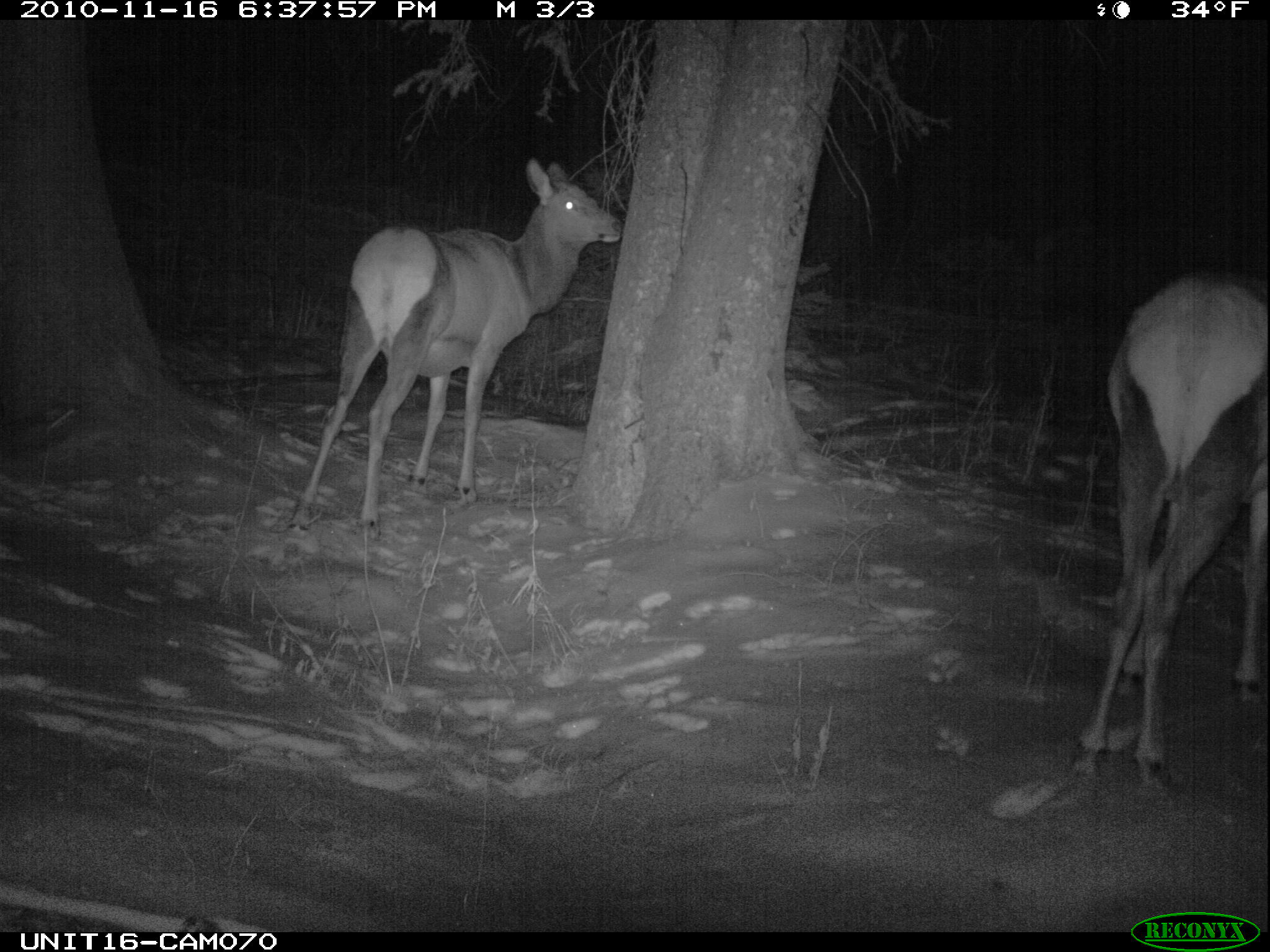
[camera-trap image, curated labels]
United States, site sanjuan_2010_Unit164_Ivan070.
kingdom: Animalia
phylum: Chordata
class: Mammalia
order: Artiodactyla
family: Cervidae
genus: Cervus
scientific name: Cervus elaphus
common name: red deer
Cervus elaphus (red deer).